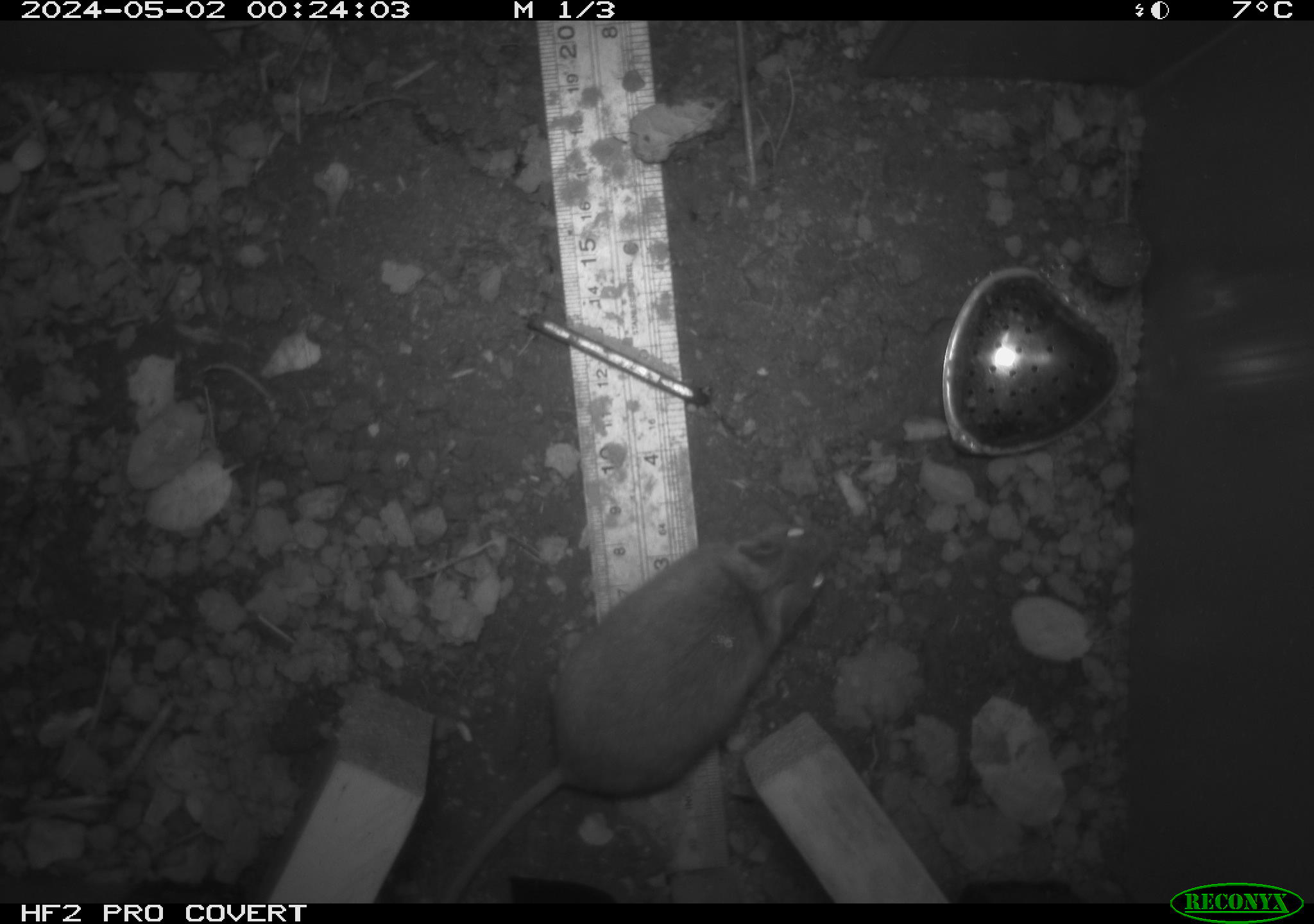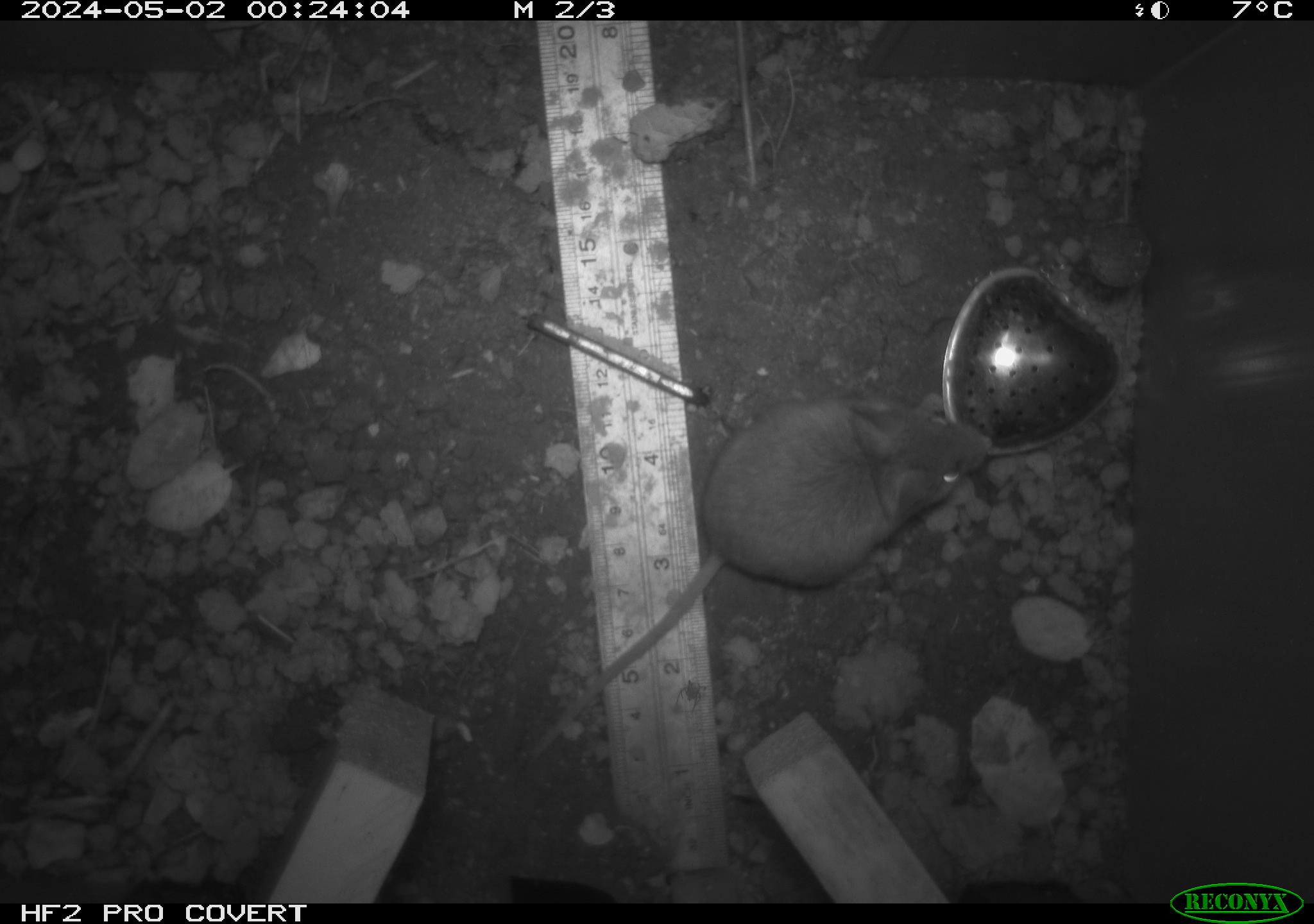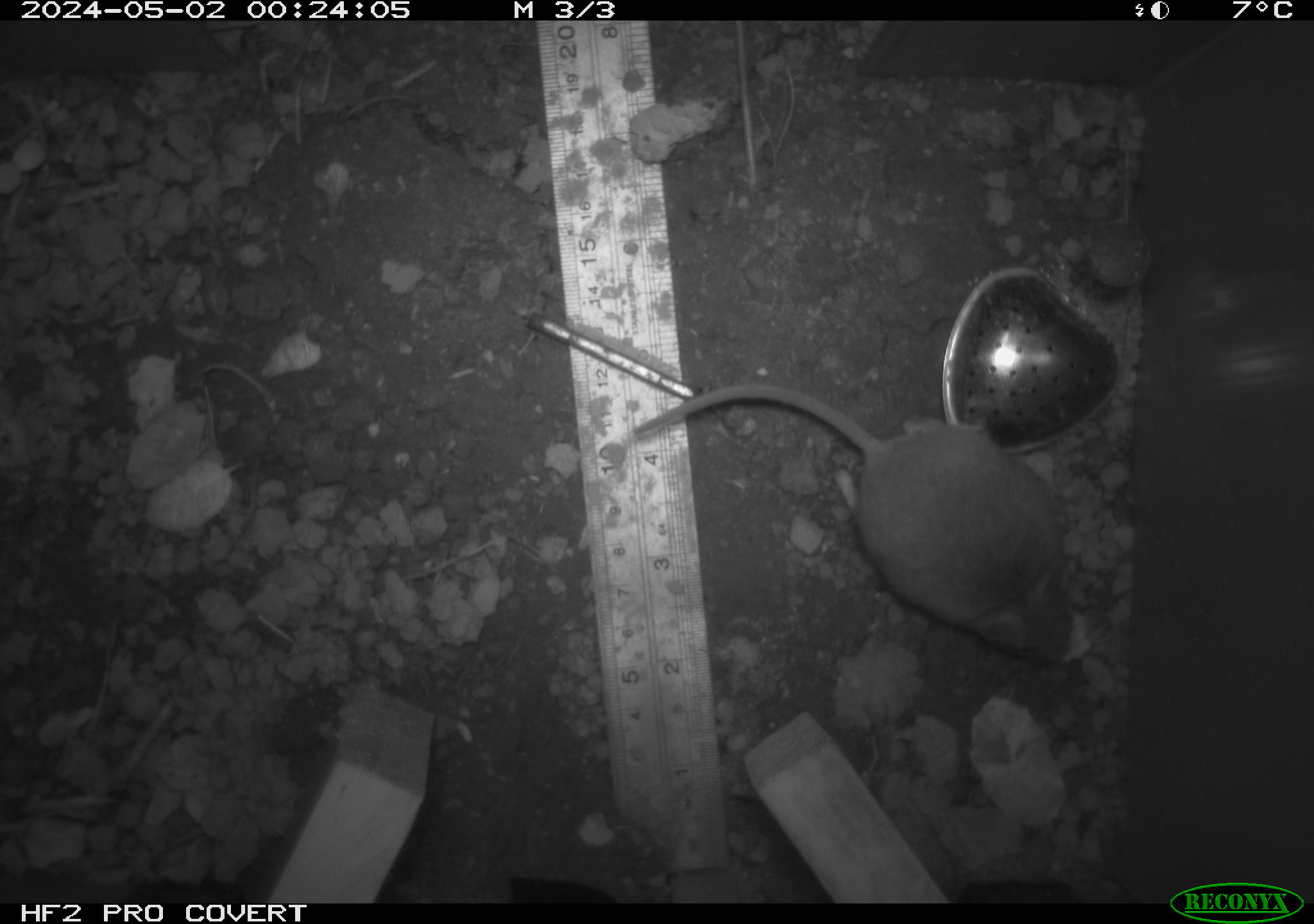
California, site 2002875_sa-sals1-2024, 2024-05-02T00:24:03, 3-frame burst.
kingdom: Animalia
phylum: Chordata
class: Mammalia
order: Rodentia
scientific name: Rodentia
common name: mouse species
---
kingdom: Animalia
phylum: Chordata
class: Mammalia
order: Rodentia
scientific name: Rodentia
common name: rodent